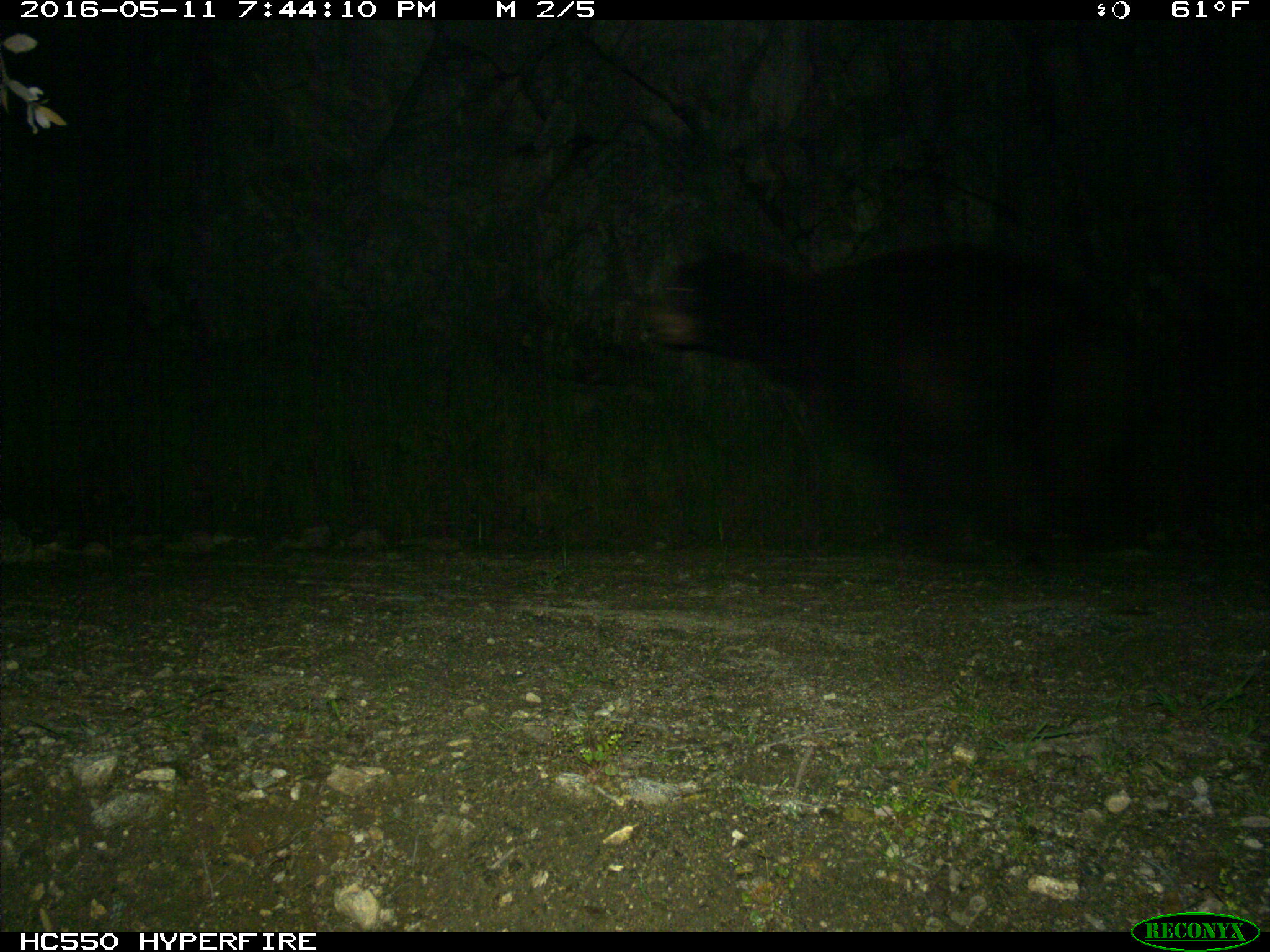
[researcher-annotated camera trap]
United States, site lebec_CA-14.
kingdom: Animalia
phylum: Chordata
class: Mammalia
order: Carnivora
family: Ursidae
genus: Ursus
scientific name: Ursus americanus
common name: american black bear